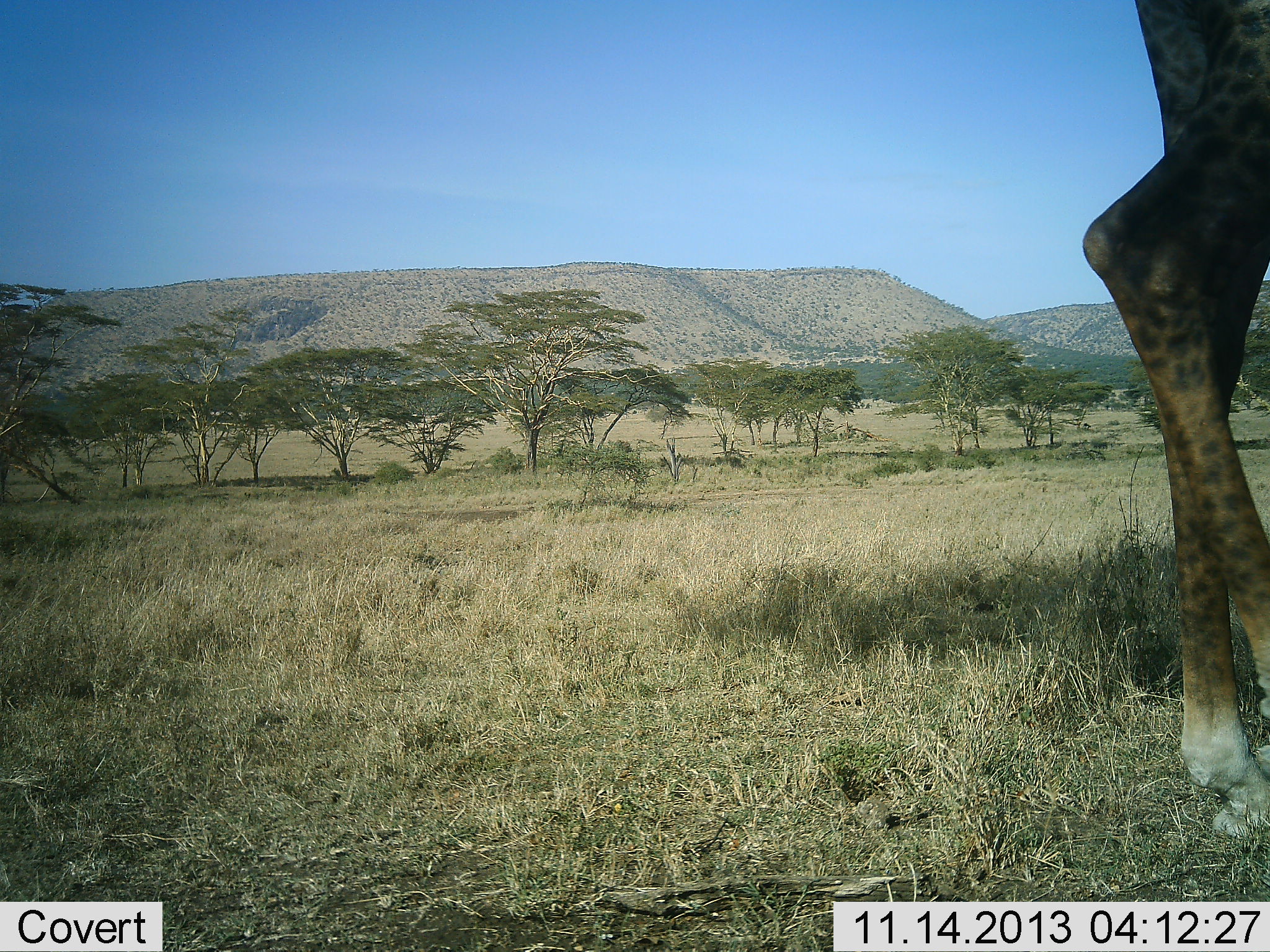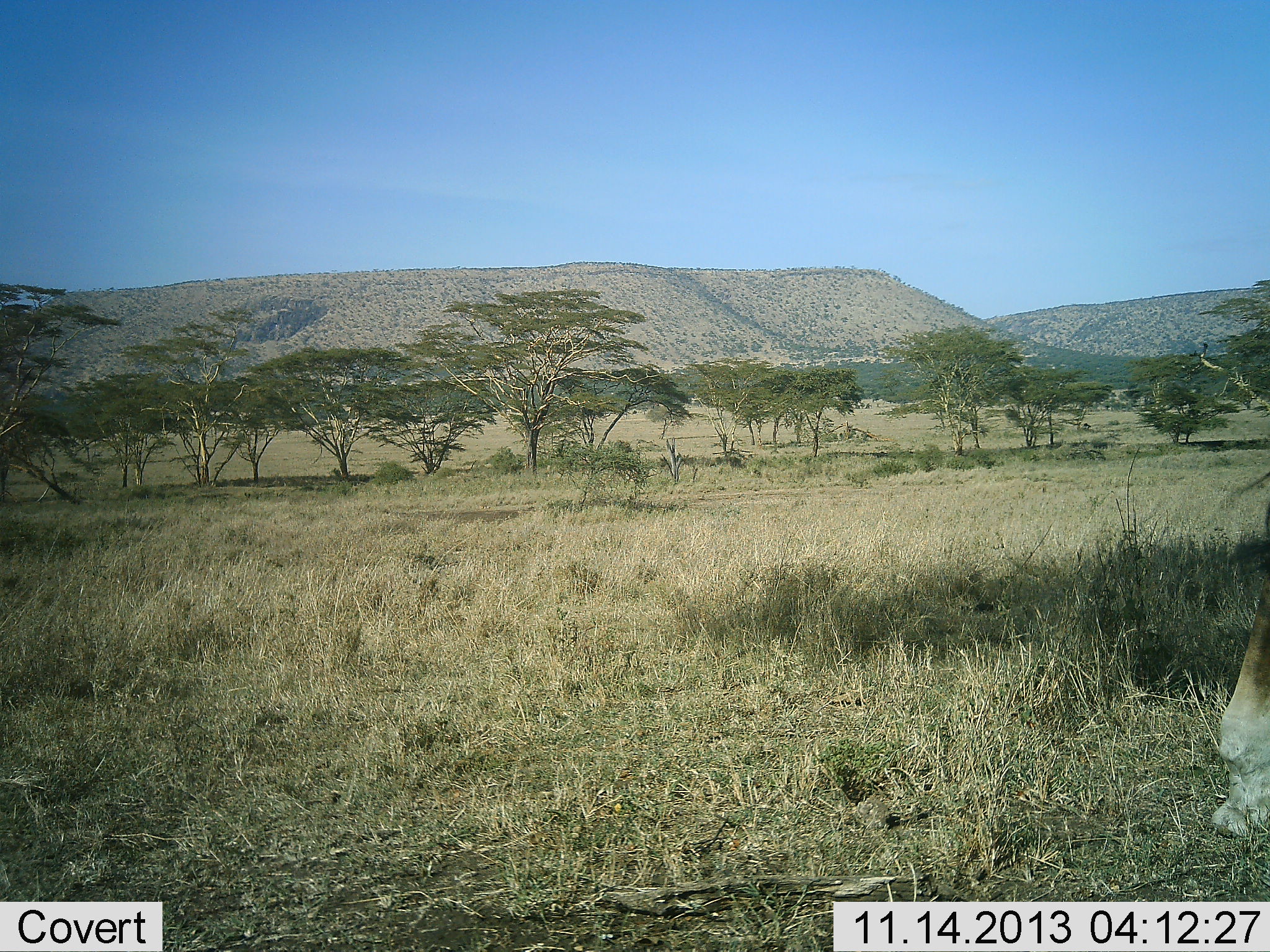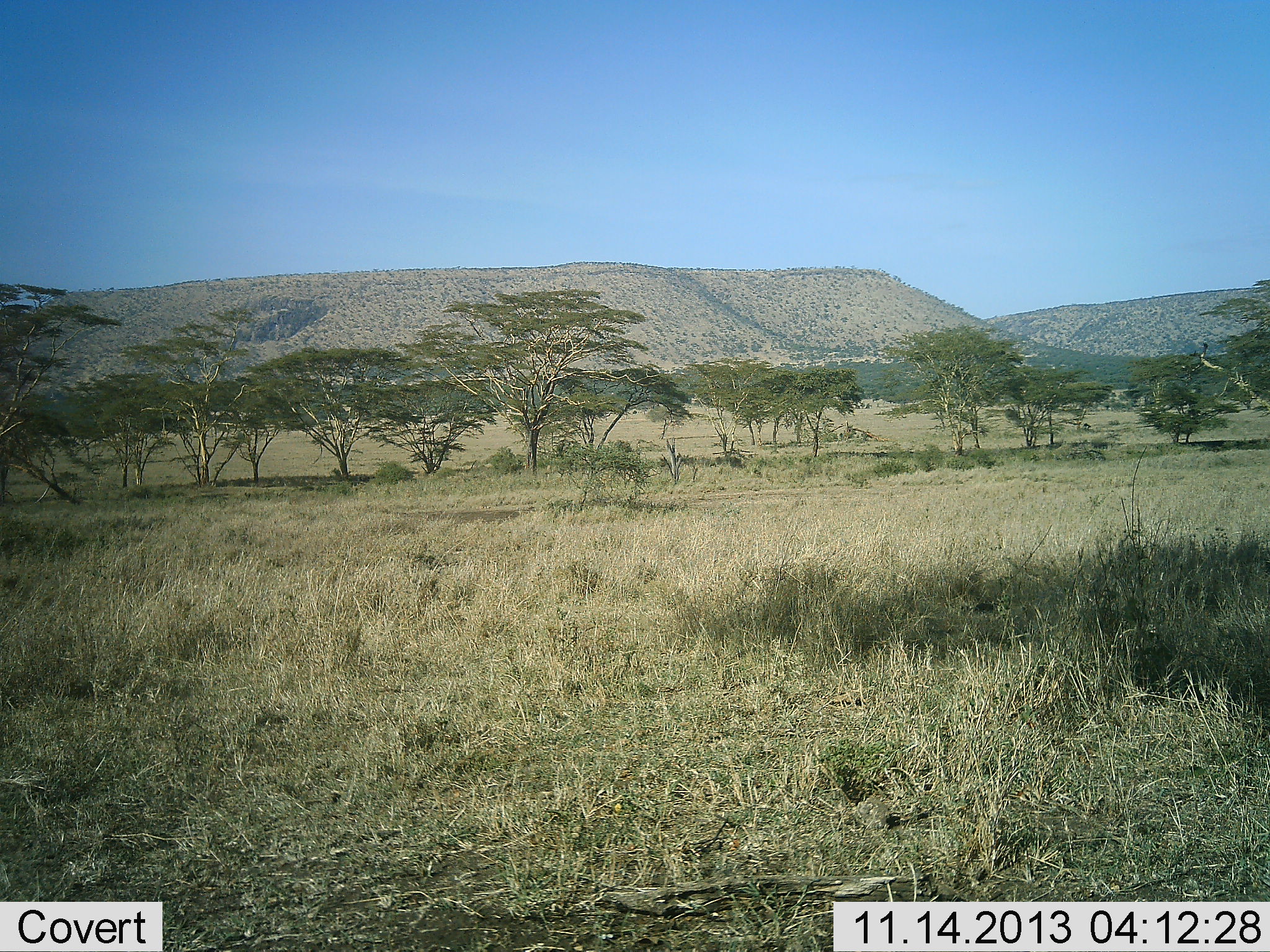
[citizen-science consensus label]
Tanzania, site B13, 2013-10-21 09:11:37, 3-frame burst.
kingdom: Animalia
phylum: Chordata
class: Mammalia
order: Artiodactyla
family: Giraffidae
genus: Giraffa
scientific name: Giraffa camelopardalis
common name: giraffe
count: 1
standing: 14%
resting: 0%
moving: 90%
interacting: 0%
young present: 0%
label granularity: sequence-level